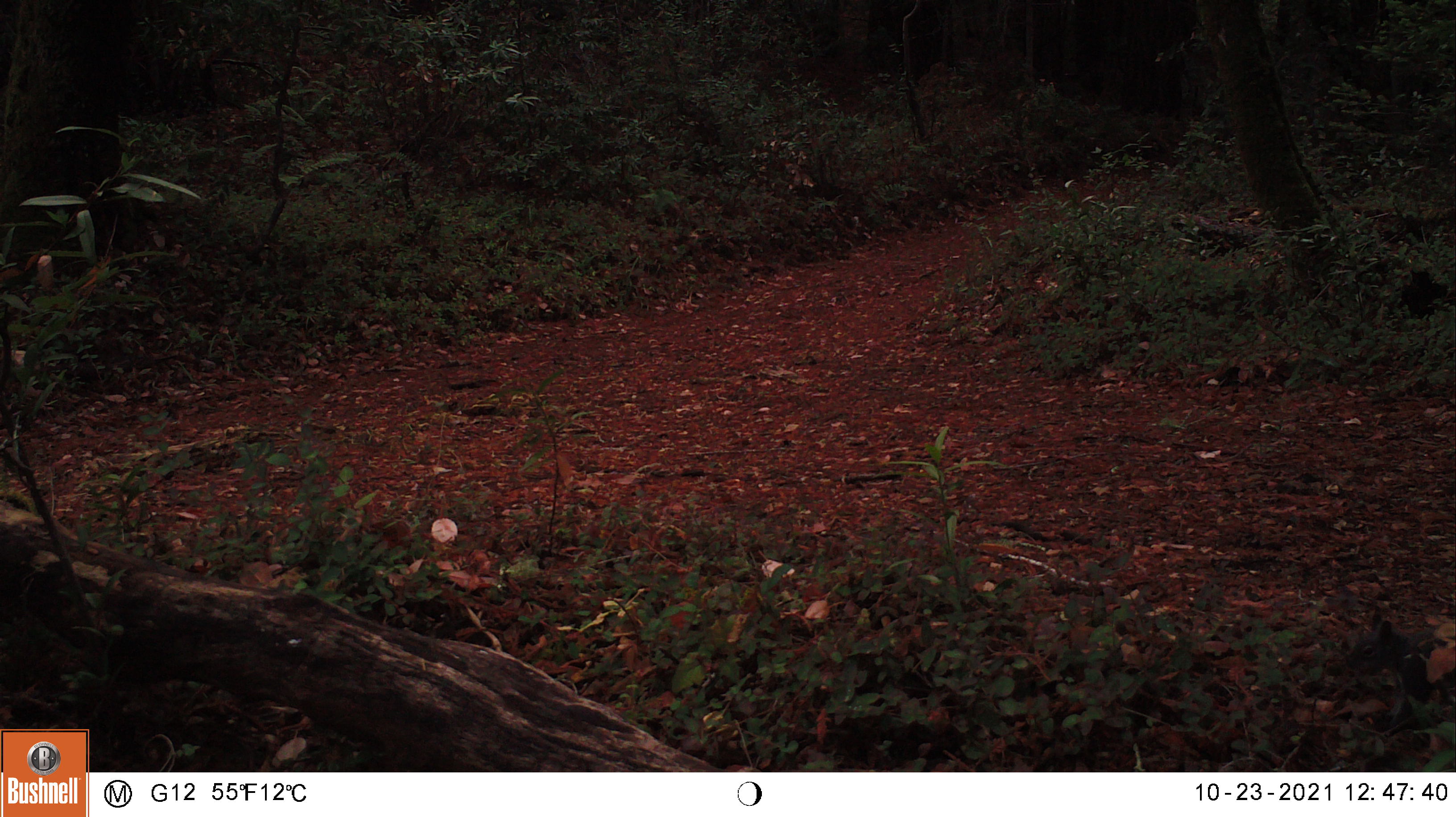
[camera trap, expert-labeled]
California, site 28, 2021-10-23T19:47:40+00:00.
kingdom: Animalia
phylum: Chordata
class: Mammalia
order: Rodentia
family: Sciuridae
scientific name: Sciuridae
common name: squirrel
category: unknown squirrel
Unknown squirrel (squirrel) (Sciuridae).